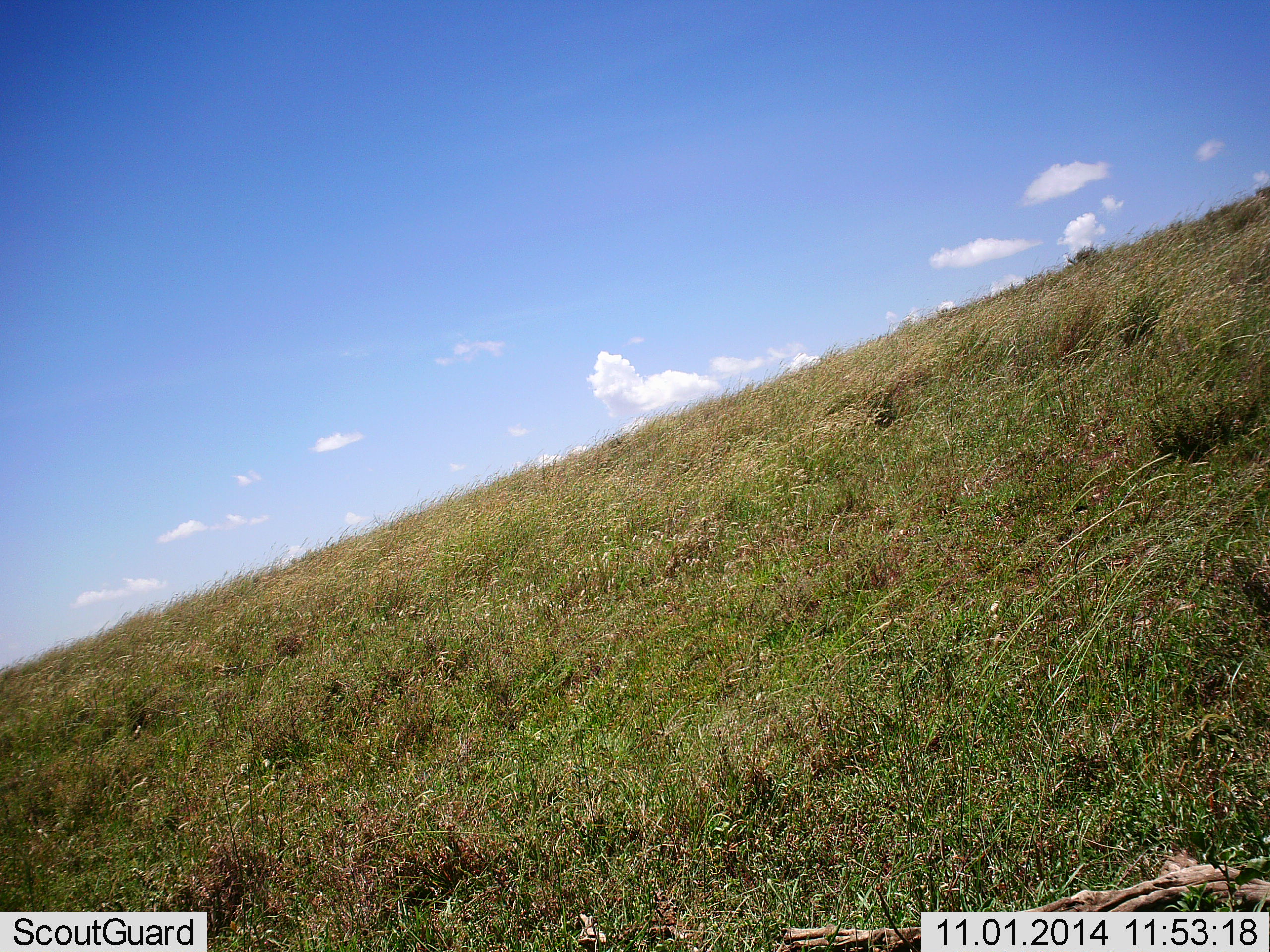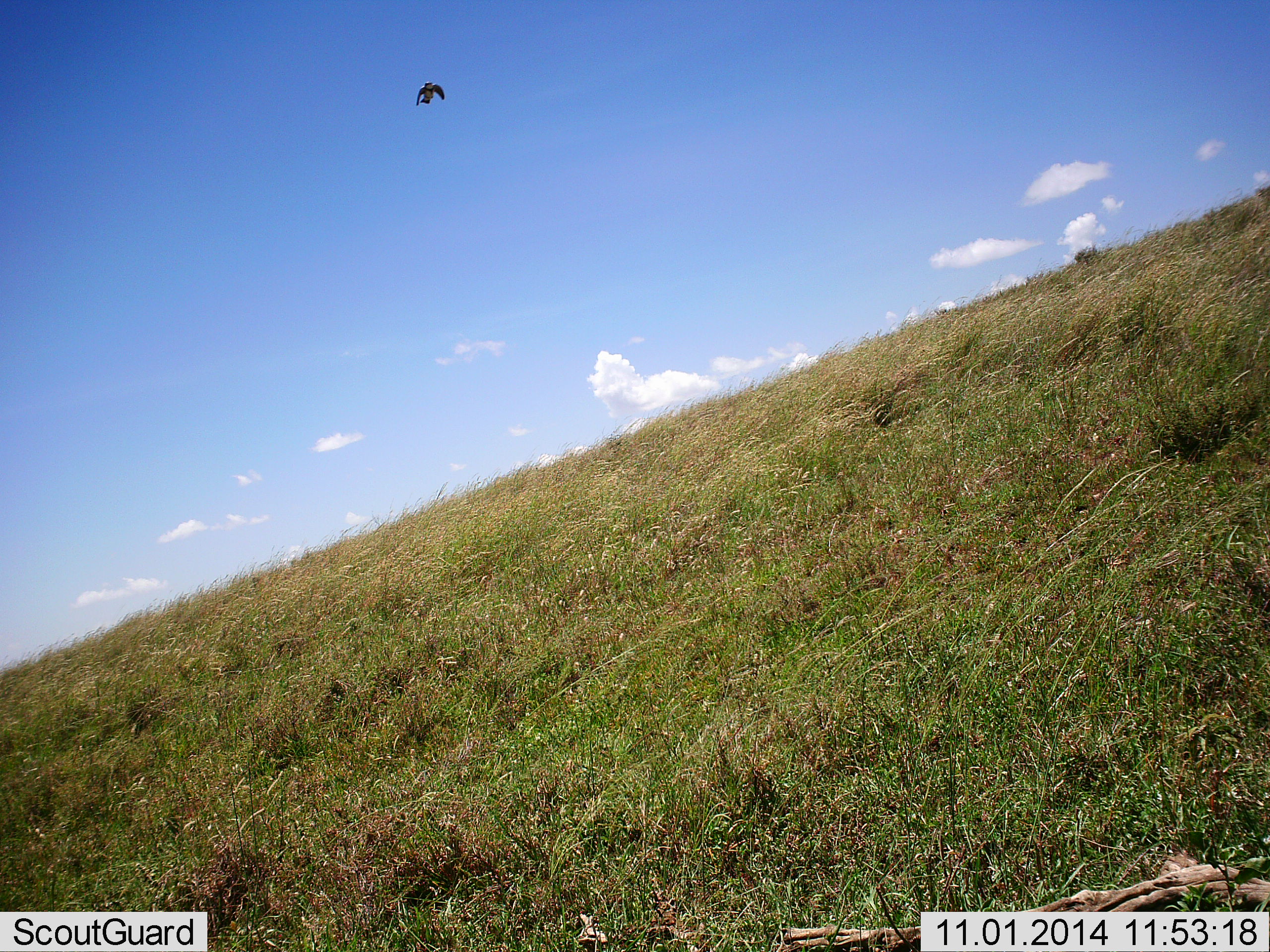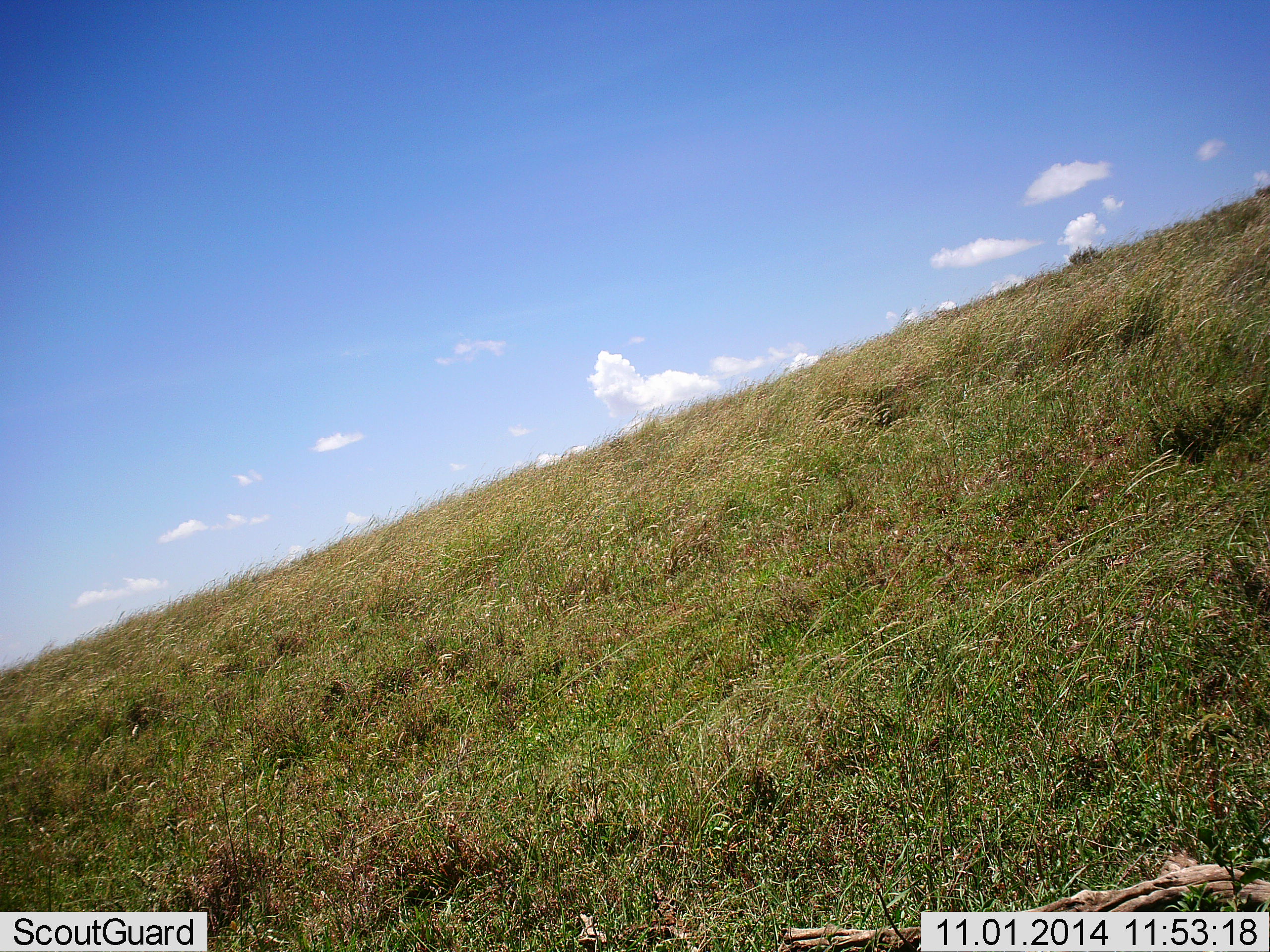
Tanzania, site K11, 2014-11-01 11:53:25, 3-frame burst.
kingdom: Animalia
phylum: Chordata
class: Aves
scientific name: Aves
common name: bird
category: otherbird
Otherbird (bird) (Aves), count 1. Behavior (volunteer vote fractions): standing 0%, resting 0%, moving 100%, interacting 0%. Young present (vote fraction): 0%. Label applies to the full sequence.